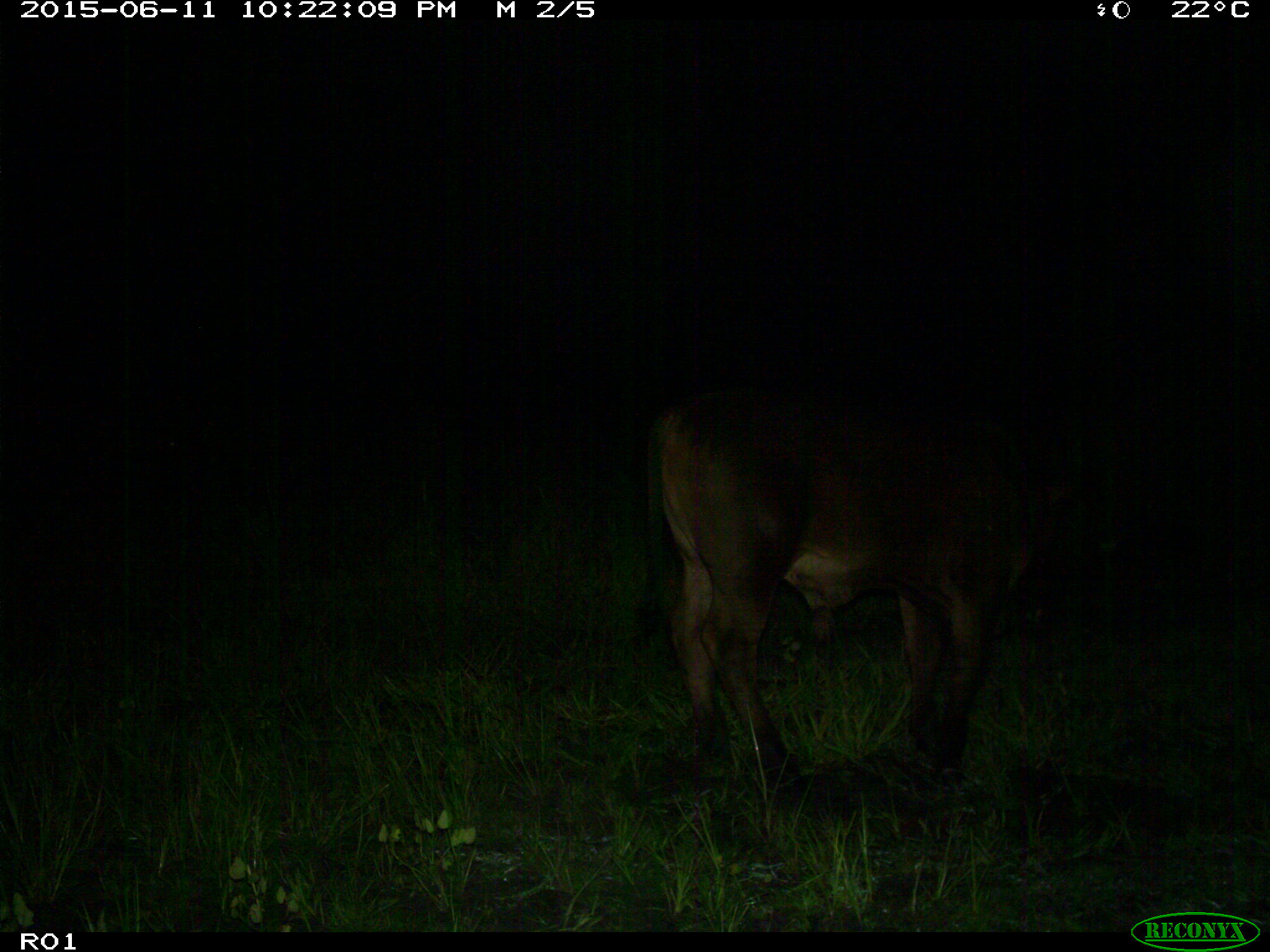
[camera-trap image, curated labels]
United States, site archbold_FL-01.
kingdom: Animalia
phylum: Chordata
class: Mammalia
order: Artiodactyla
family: Bovidae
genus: Bos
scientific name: Bos taurus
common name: domestic cow